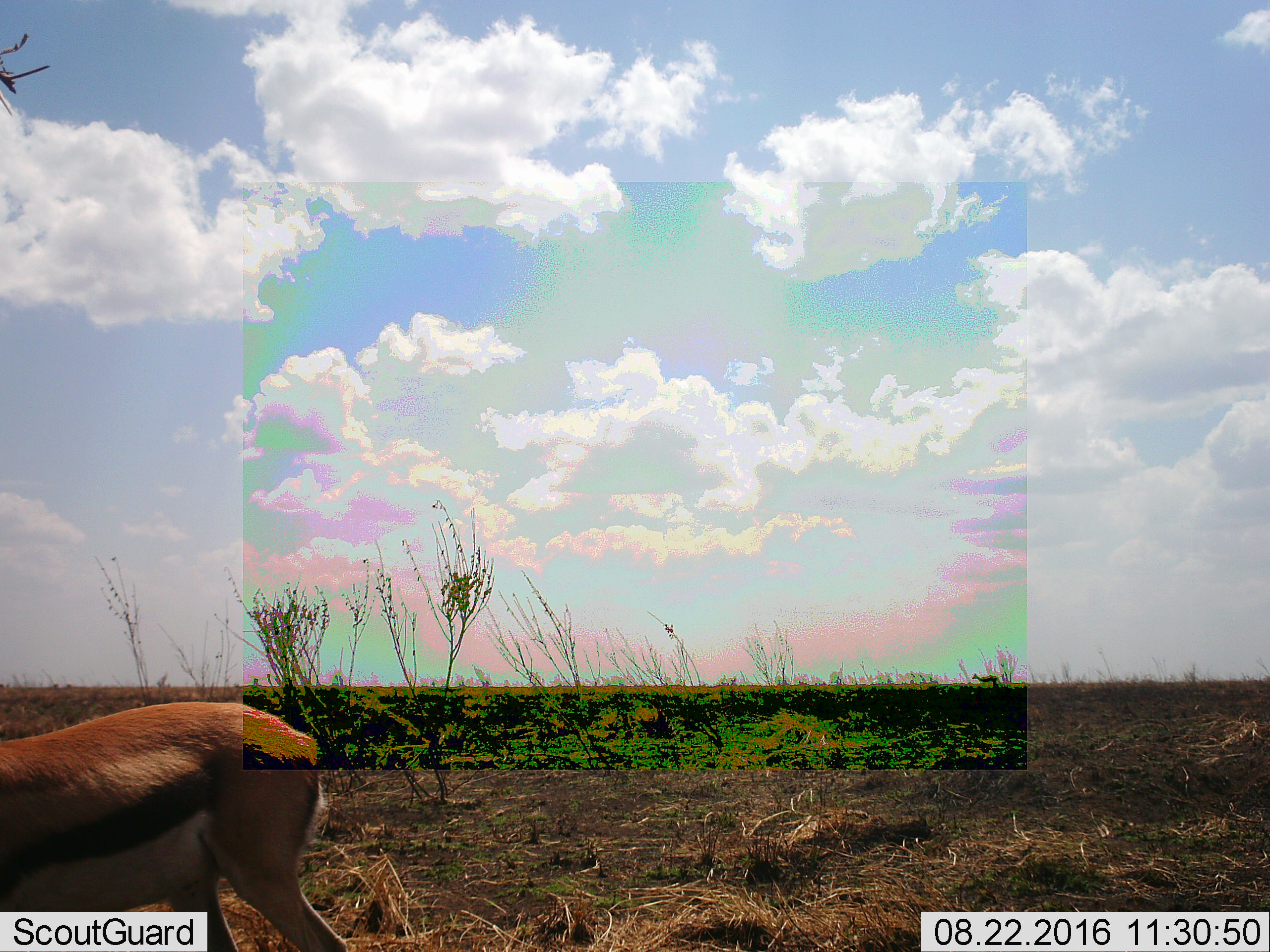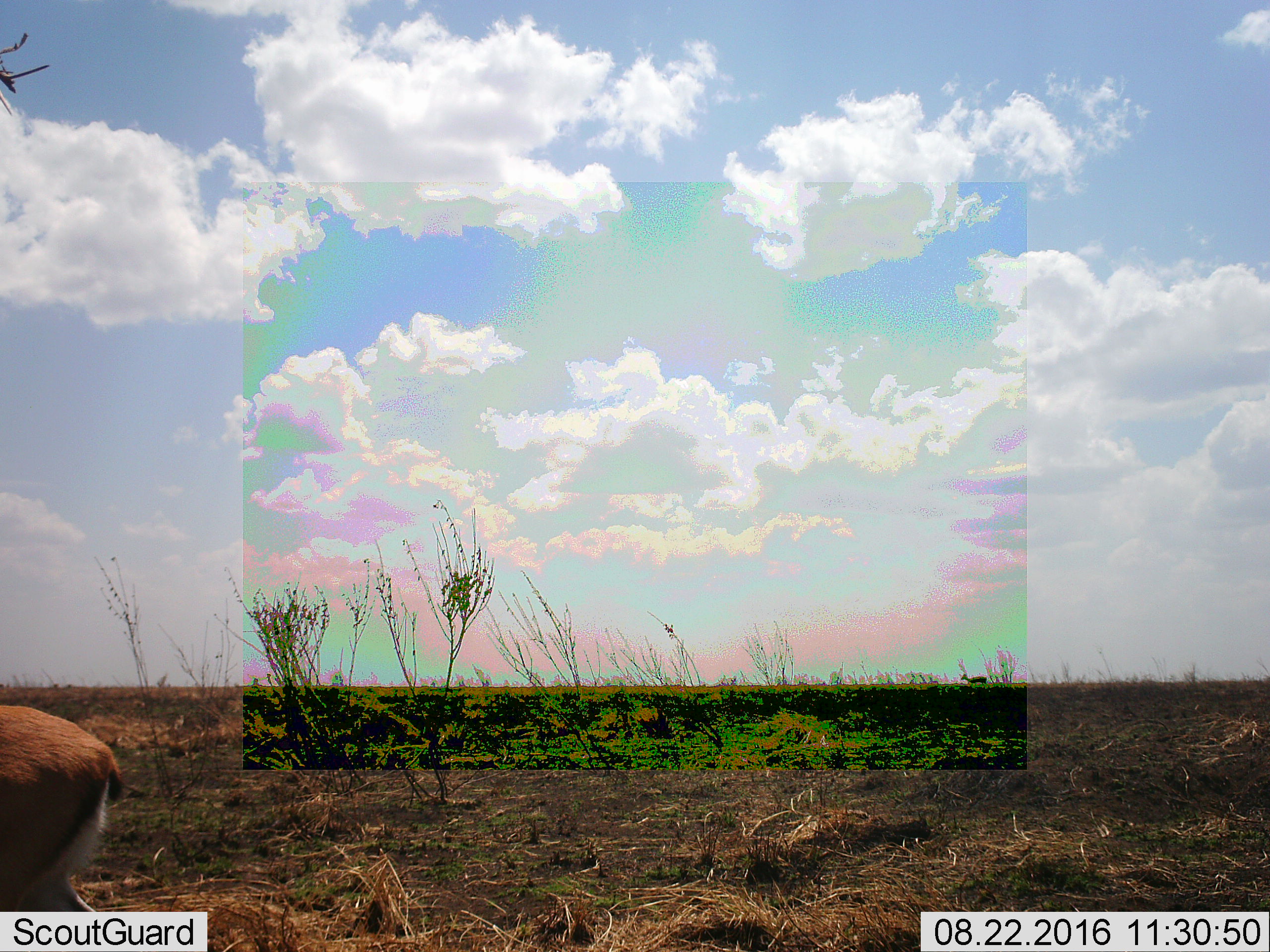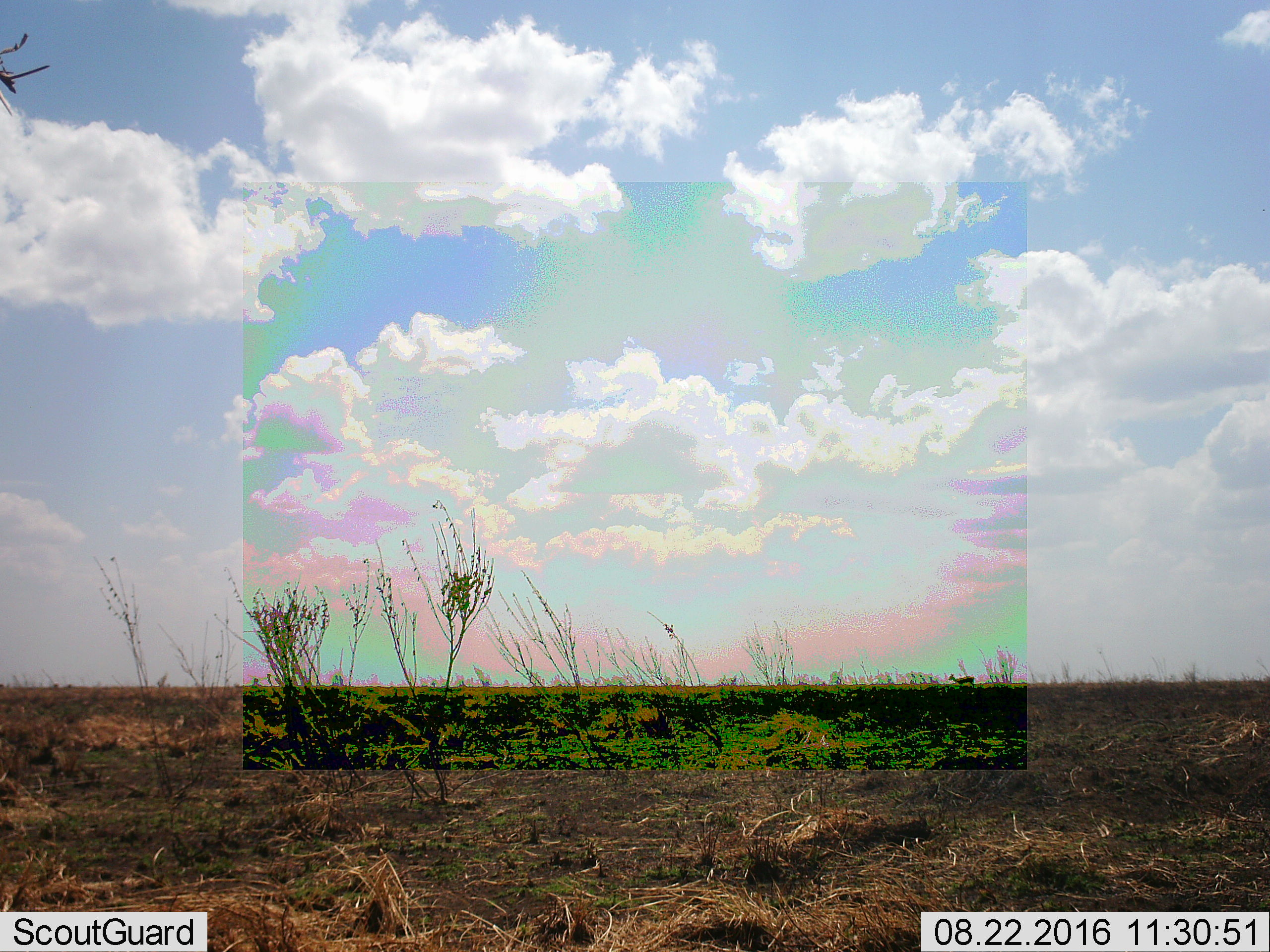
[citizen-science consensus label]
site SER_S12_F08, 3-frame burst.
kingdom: Animalia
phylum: Chordata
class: Mammalia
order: Artiodactyla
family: Bovidae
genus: Eudorcas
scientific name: Eudorcas thomsonii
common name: thomson's gazelle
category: gazellethomsons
Gazellethomsons (thomson's gazelle) (Eudorcas thomsonii), count 2. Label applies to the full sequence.